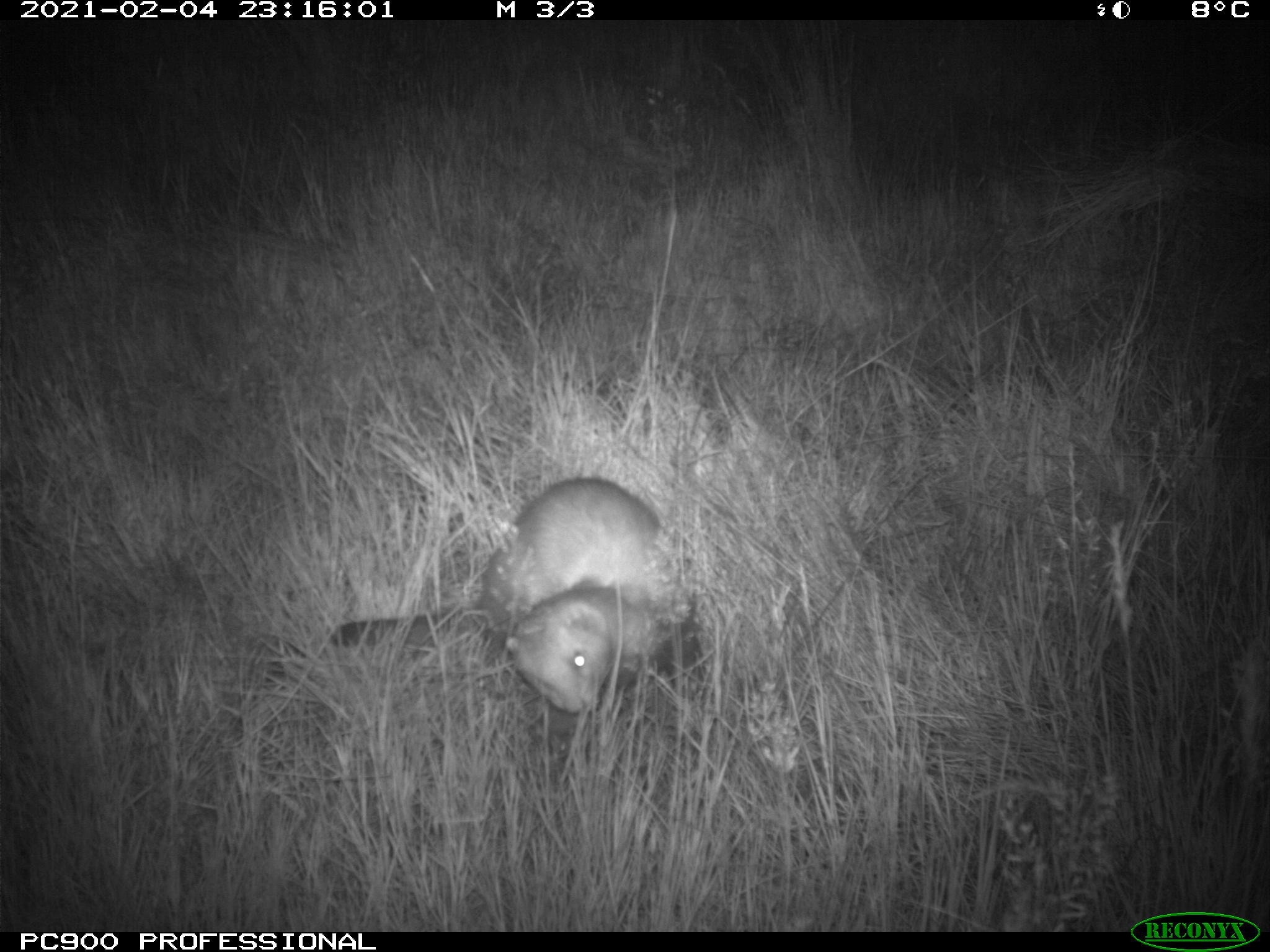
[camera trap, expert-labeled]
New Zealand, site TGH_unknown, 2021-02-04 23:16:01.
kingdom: Animalia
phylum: Chordata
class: Mammalia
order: Carnivora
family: Mustelidae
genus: Mustela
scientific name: Mustela furo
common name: ferret